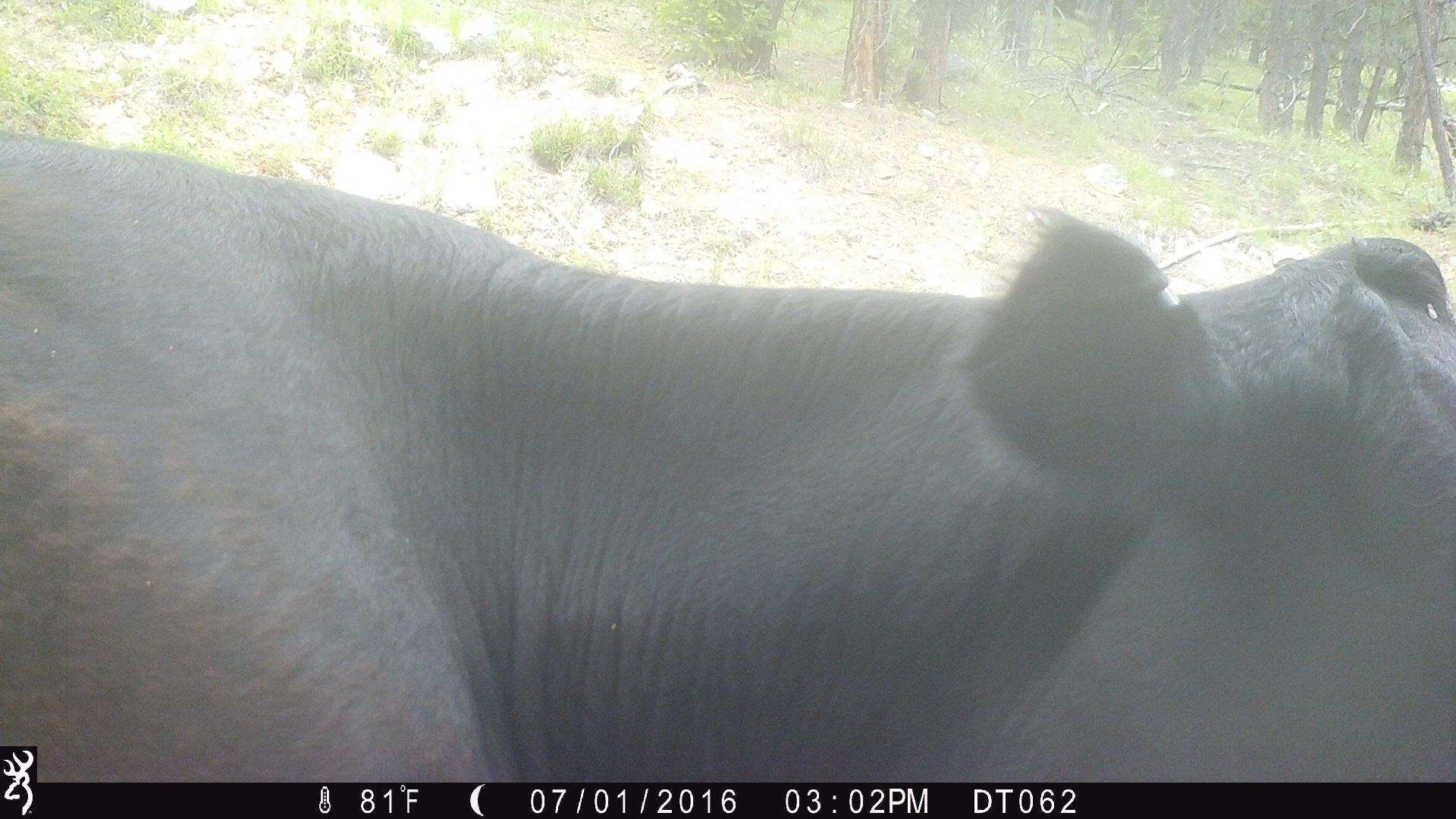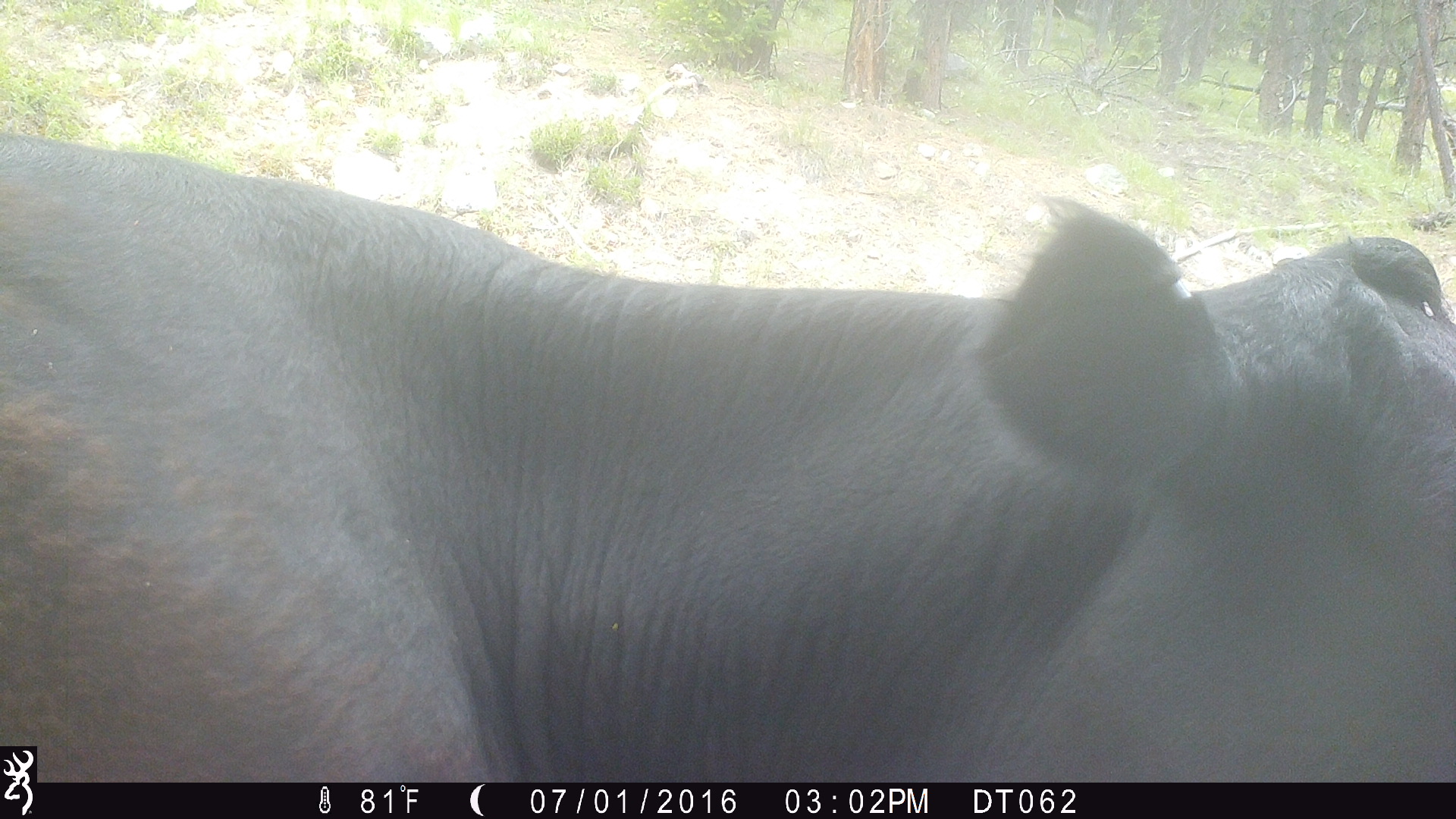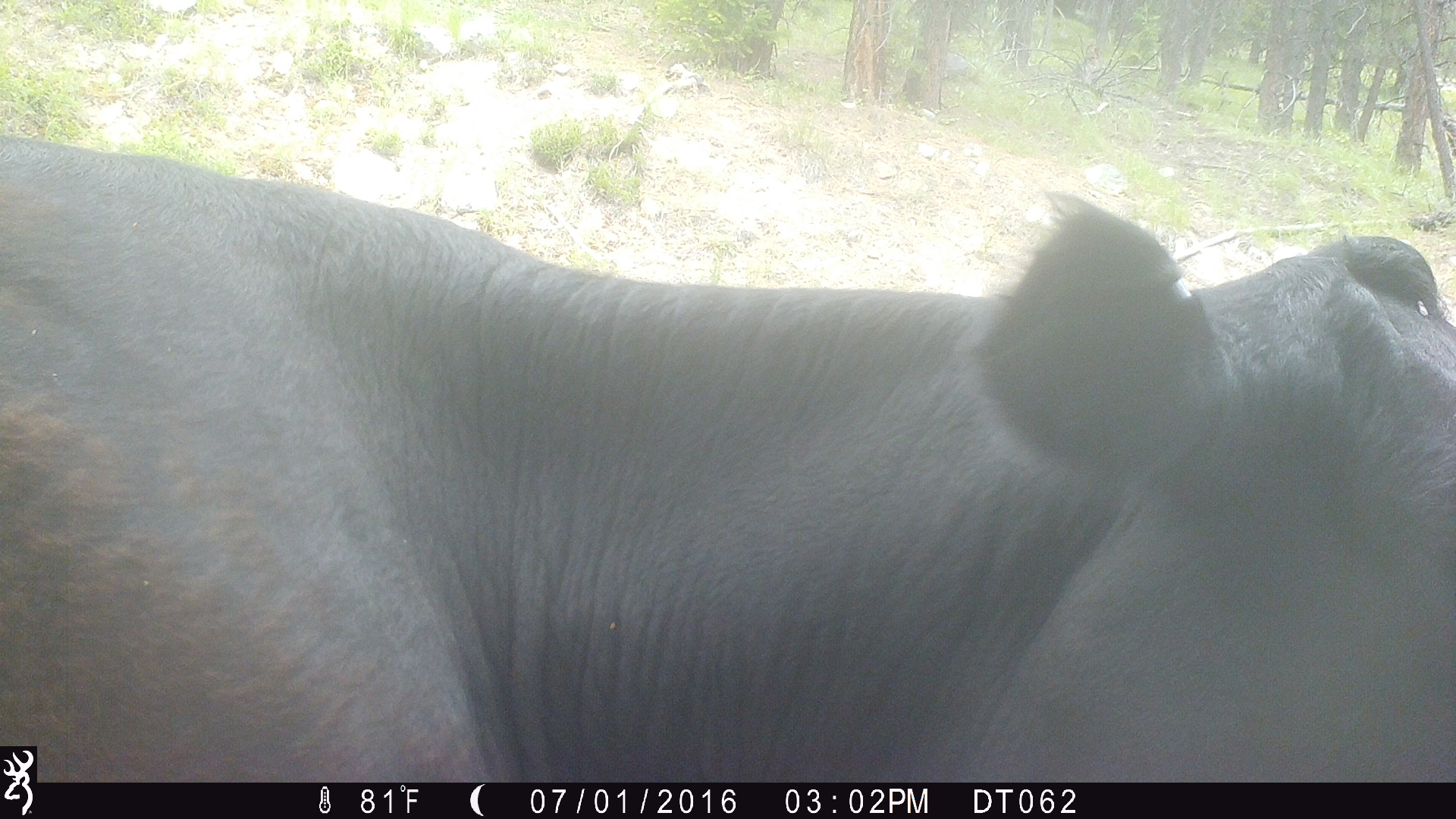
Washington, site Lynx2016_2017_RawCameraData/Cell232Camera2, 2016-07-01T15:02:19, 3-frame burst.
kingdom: Animalia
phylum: Chordata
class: Mammalia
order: Artiodactyla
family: Bovidae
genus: Bos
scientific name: Bos taurus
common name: domestic cattle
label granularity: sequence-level